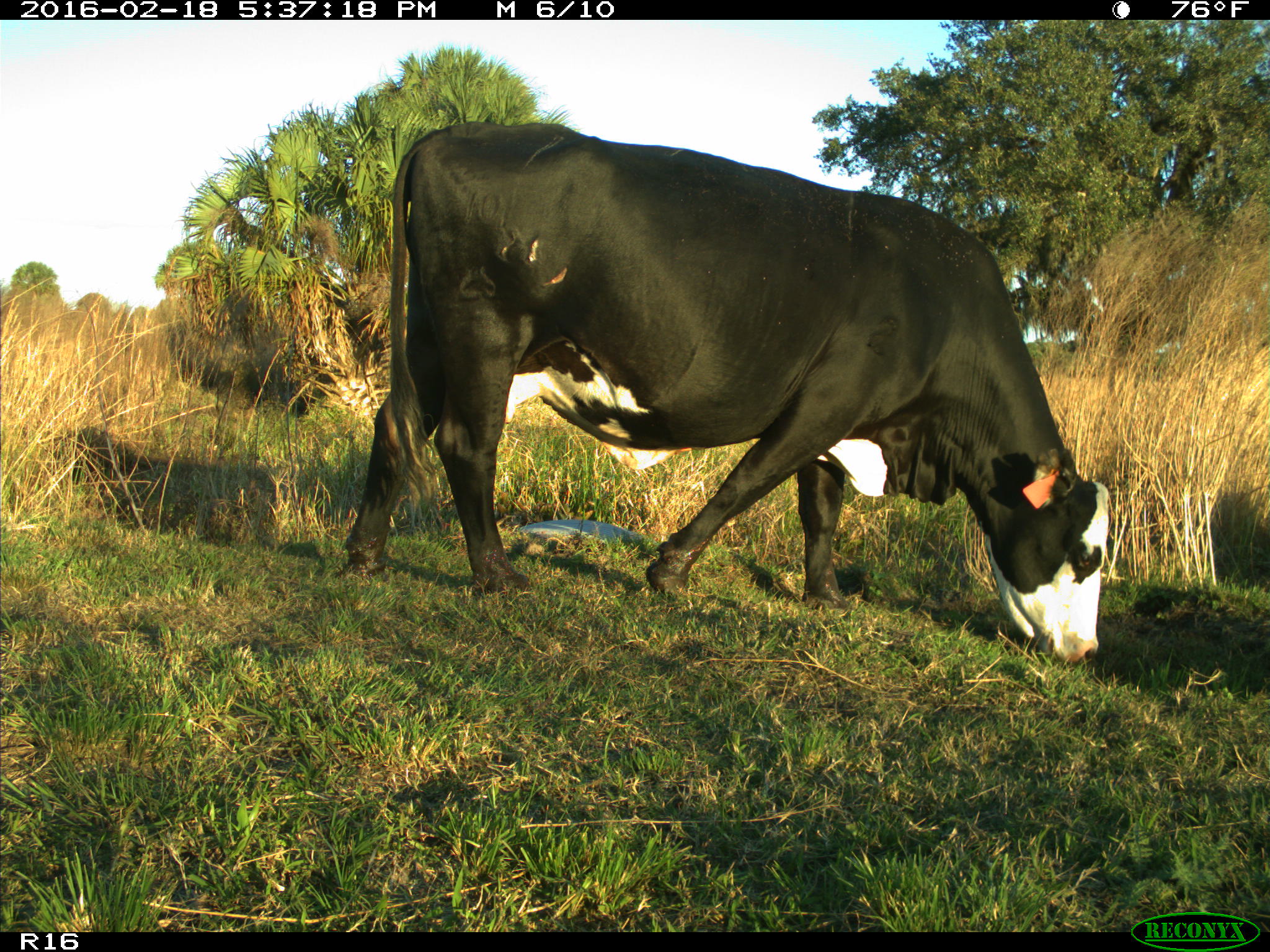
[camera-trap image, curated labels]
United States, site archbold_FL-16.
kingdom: Animalia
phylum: Chordata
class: Mammalia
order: Artiodactyla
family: Bovidae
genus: Bos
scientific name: Bos taurus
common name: domestic cow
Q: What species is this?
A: Bos taurus (domestic cow).